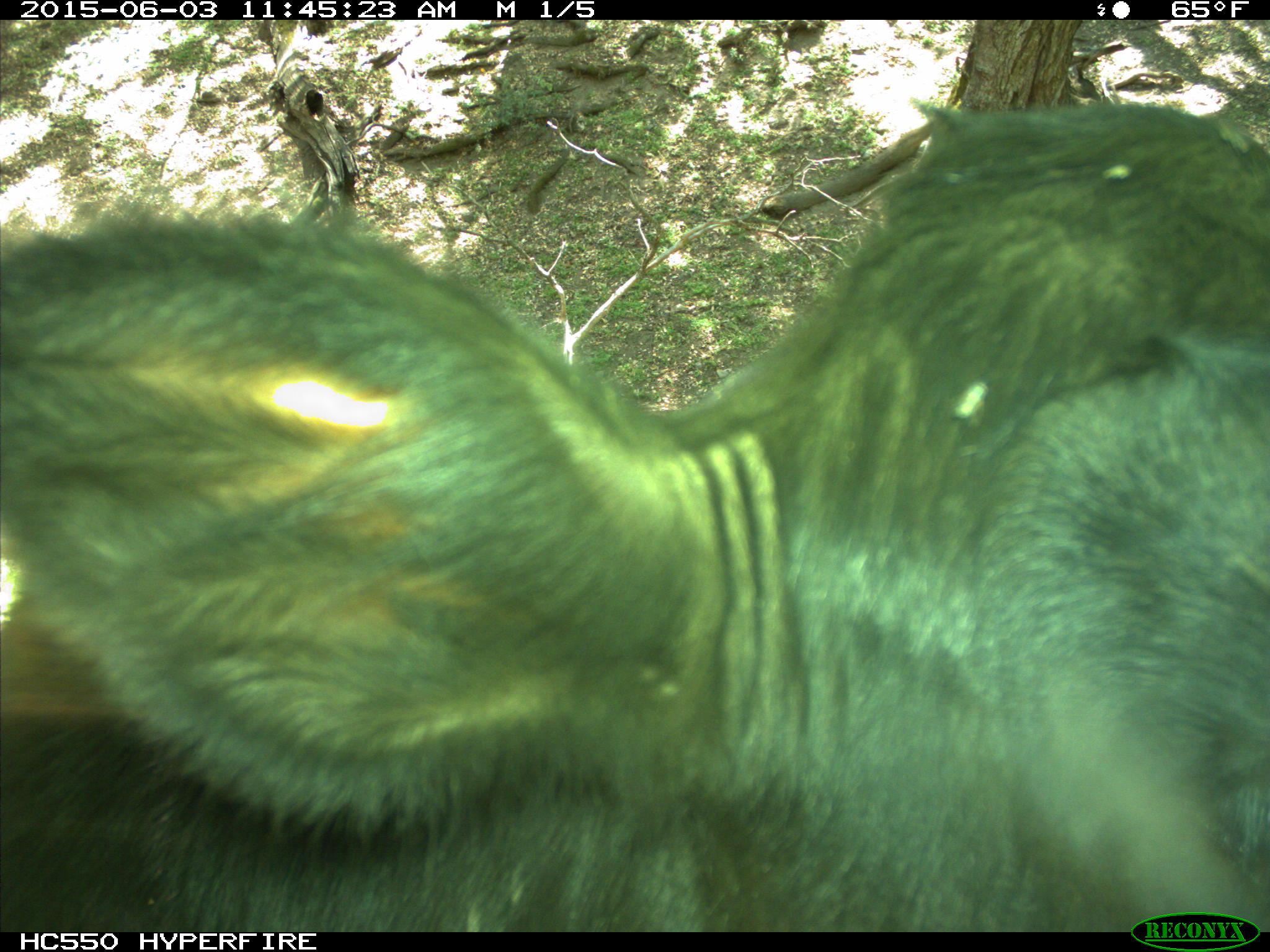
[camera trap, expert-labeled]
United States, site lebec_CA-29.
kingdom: Animalia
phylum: Chordata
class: Mammalia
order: Artiodactyla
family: Bovidae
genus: Bos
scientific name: Bos taurus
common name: domestic cow